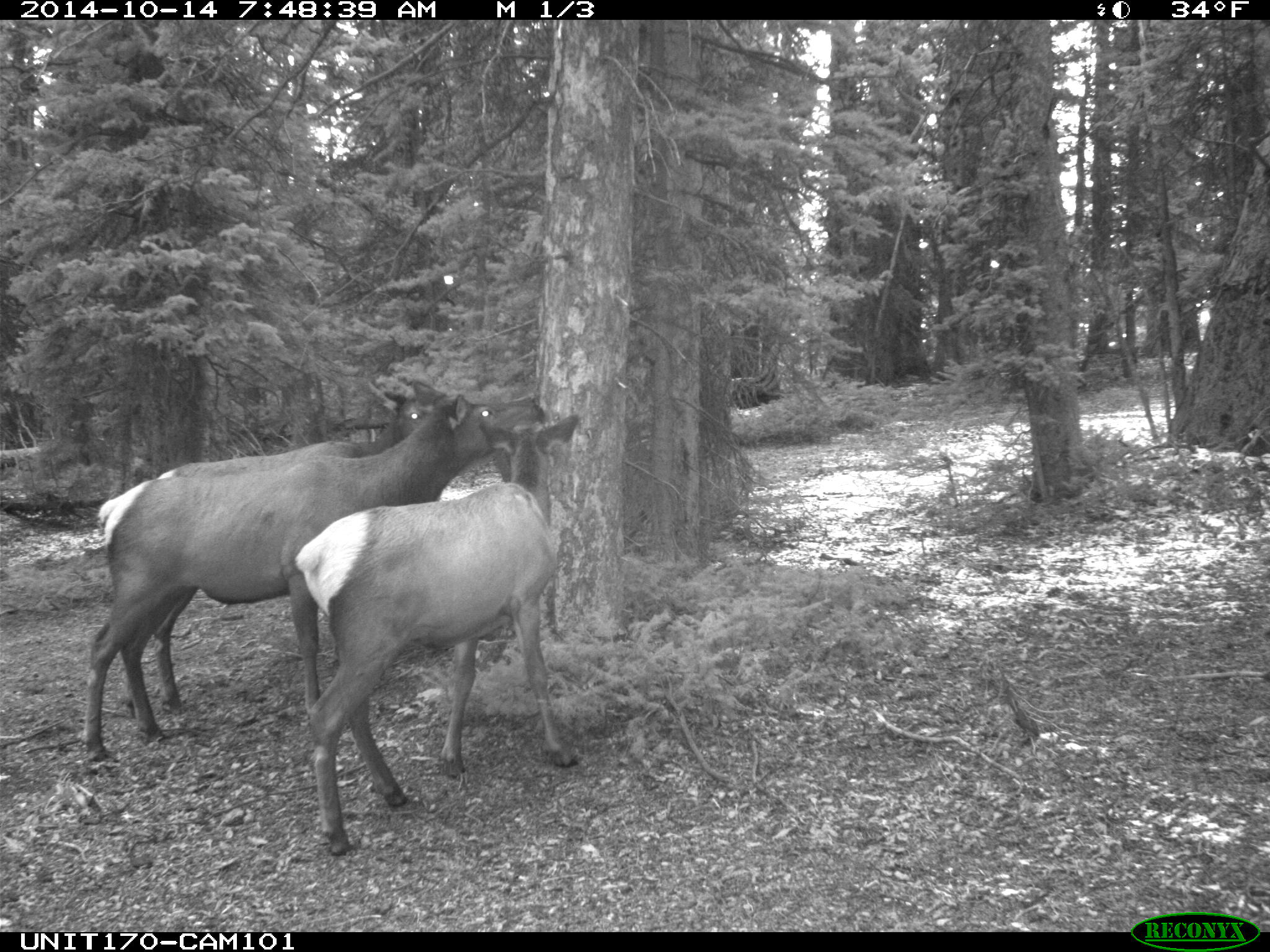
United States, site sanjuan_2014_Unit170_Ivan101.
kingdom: Animalia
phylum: Chordata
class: Mammalia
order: Artiodactyla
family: Cervidae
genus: Cervus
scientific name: Cervus elaphus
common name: red deer